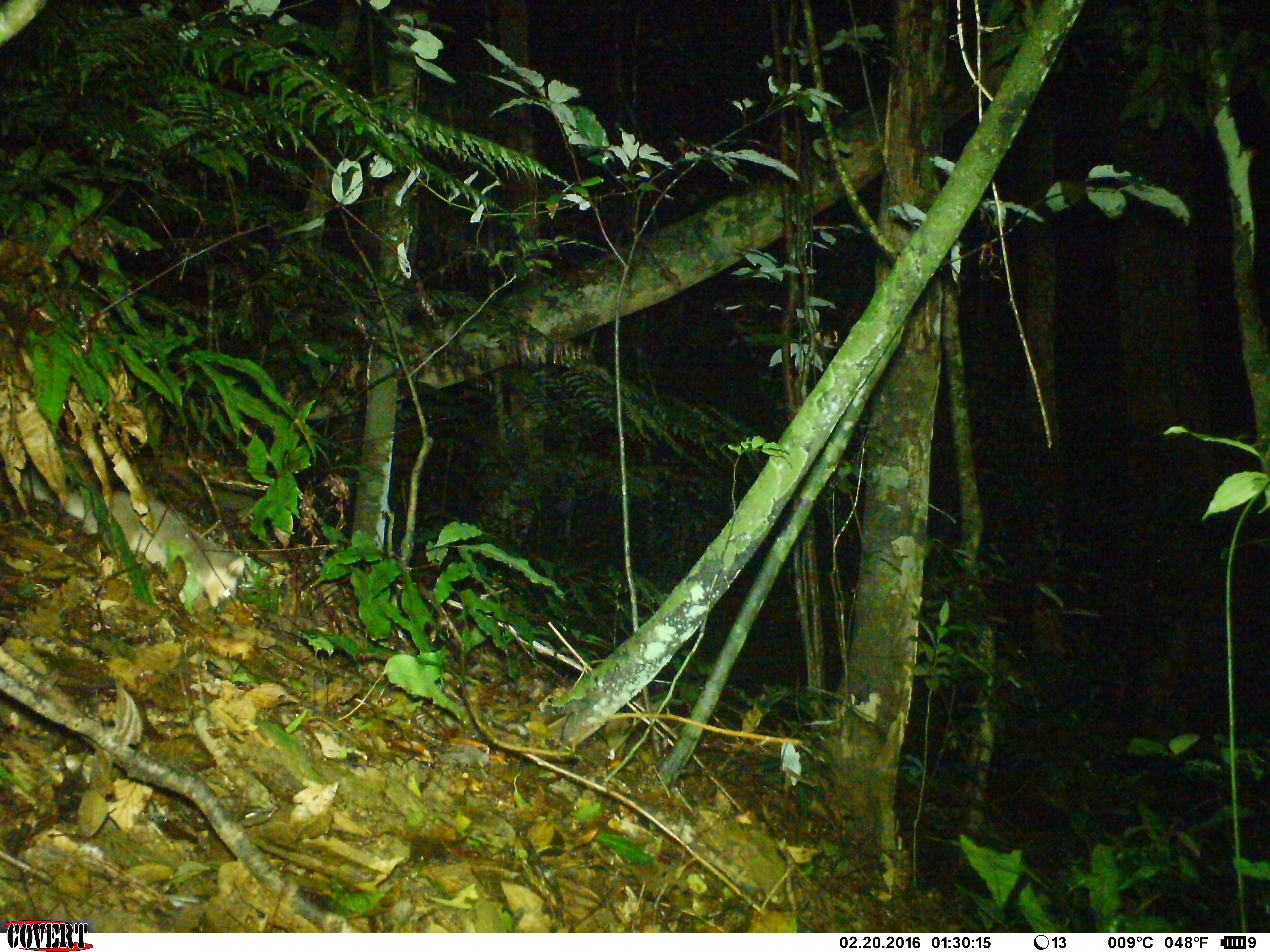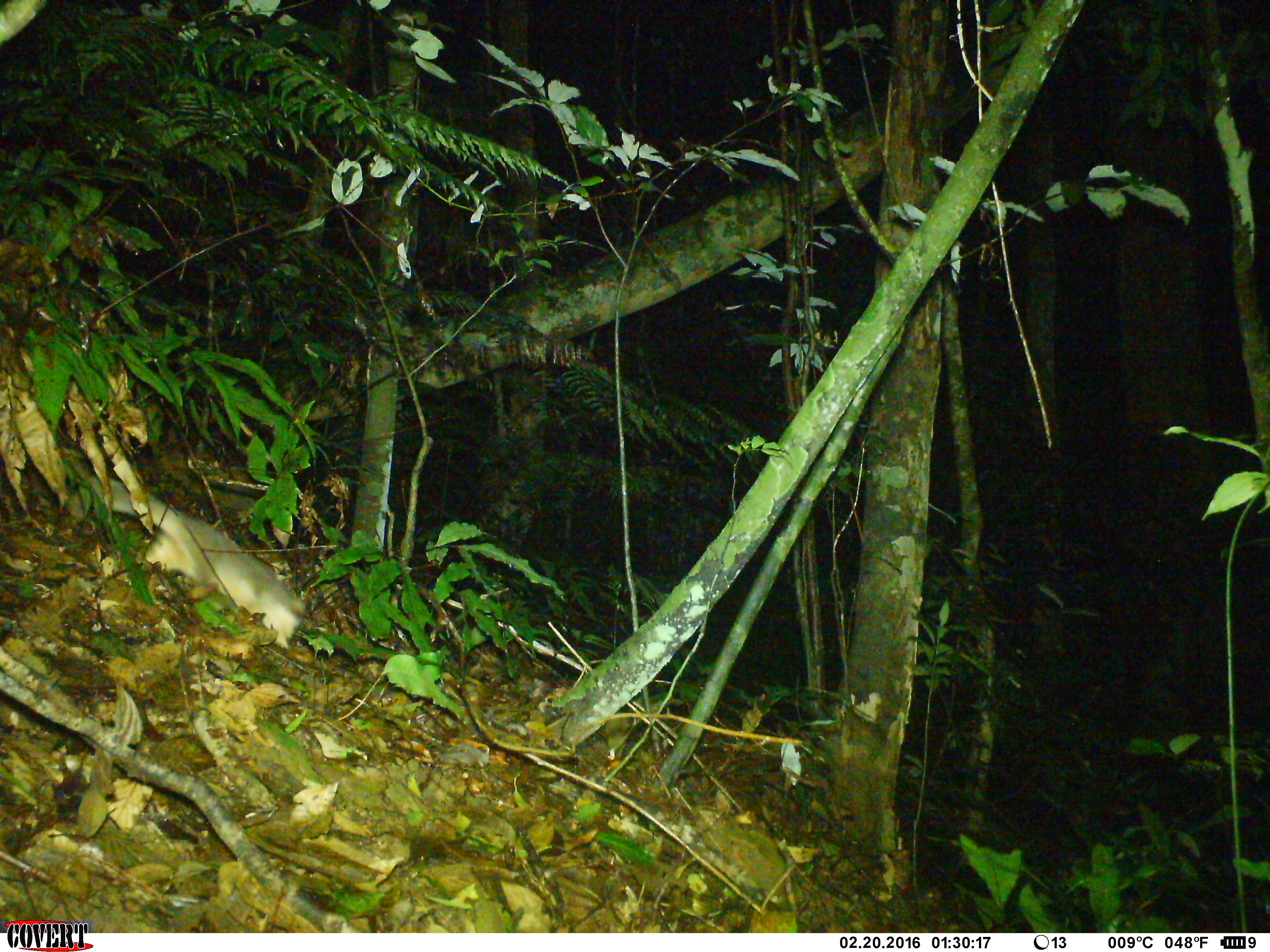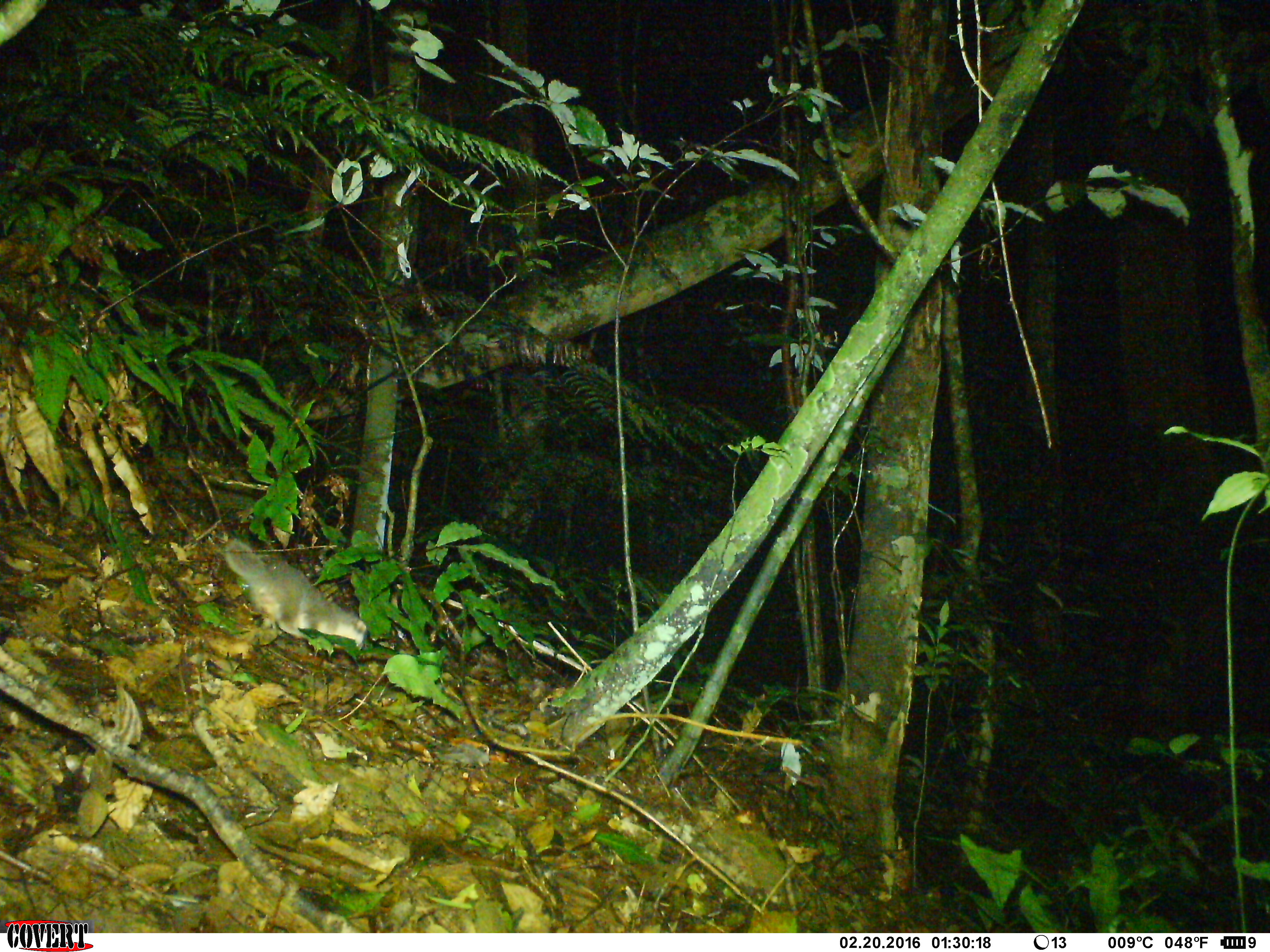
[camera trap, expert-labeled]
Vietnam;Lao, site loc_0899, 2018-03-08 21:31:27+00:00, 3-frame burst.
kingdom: Animalia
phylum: Chordata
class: Mammalia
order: Carnivora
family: Mustelidae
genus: Melogale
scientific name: Melogale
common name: ferret badger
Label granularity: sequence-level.